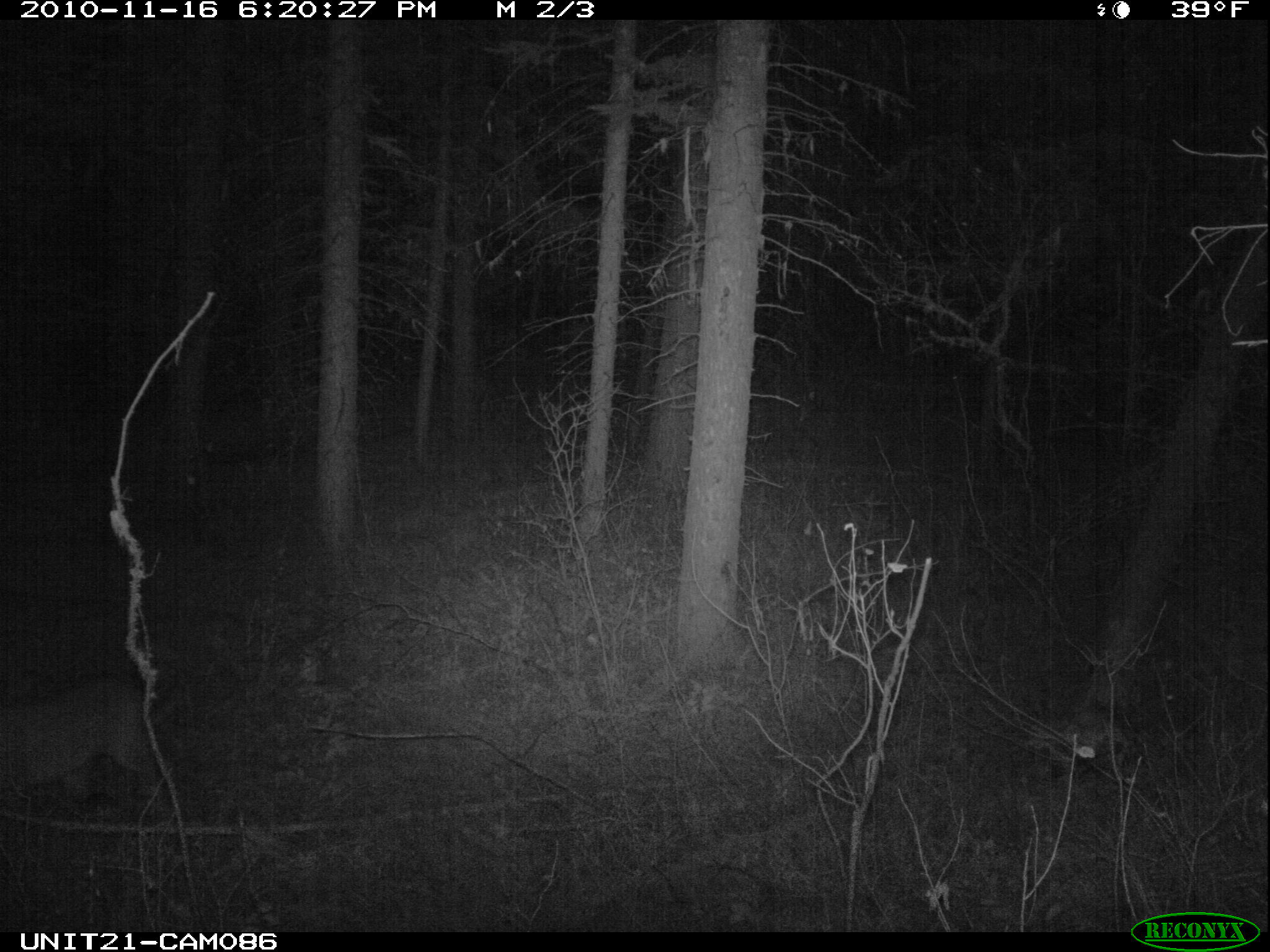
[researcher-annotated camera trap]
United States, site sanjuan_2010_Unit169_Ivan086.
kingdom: Animalia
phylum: Chordata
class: Mammalia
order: Carnivora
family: Felidae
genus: Puma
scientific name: Puma concolor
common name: mountain lion